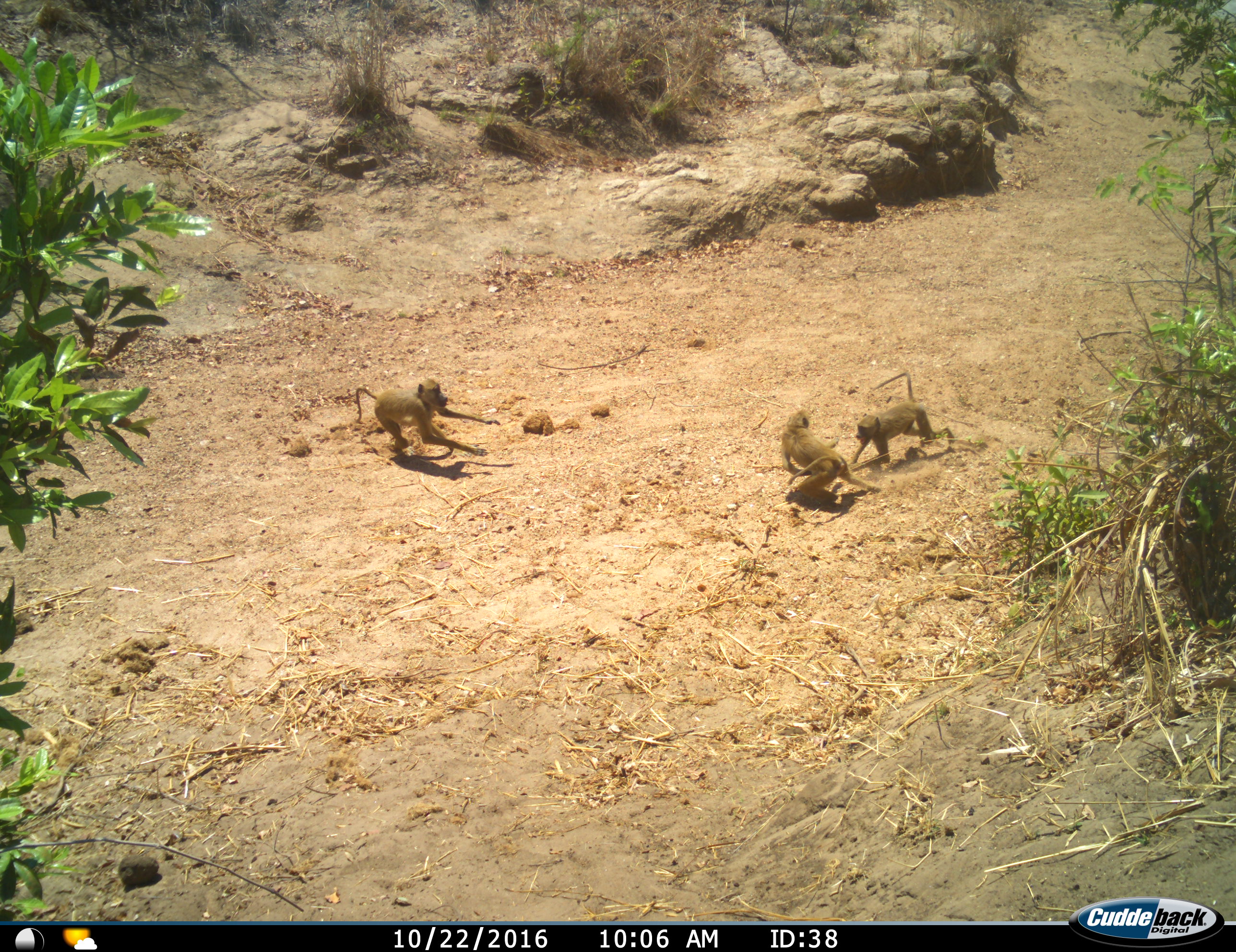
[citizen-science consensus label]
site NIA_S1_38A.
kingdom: Animalia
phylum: Chordata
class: Mammalia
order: Primates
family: Cercopithecidae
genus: Papio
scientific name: Papio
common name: baboon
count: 3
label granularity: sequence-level